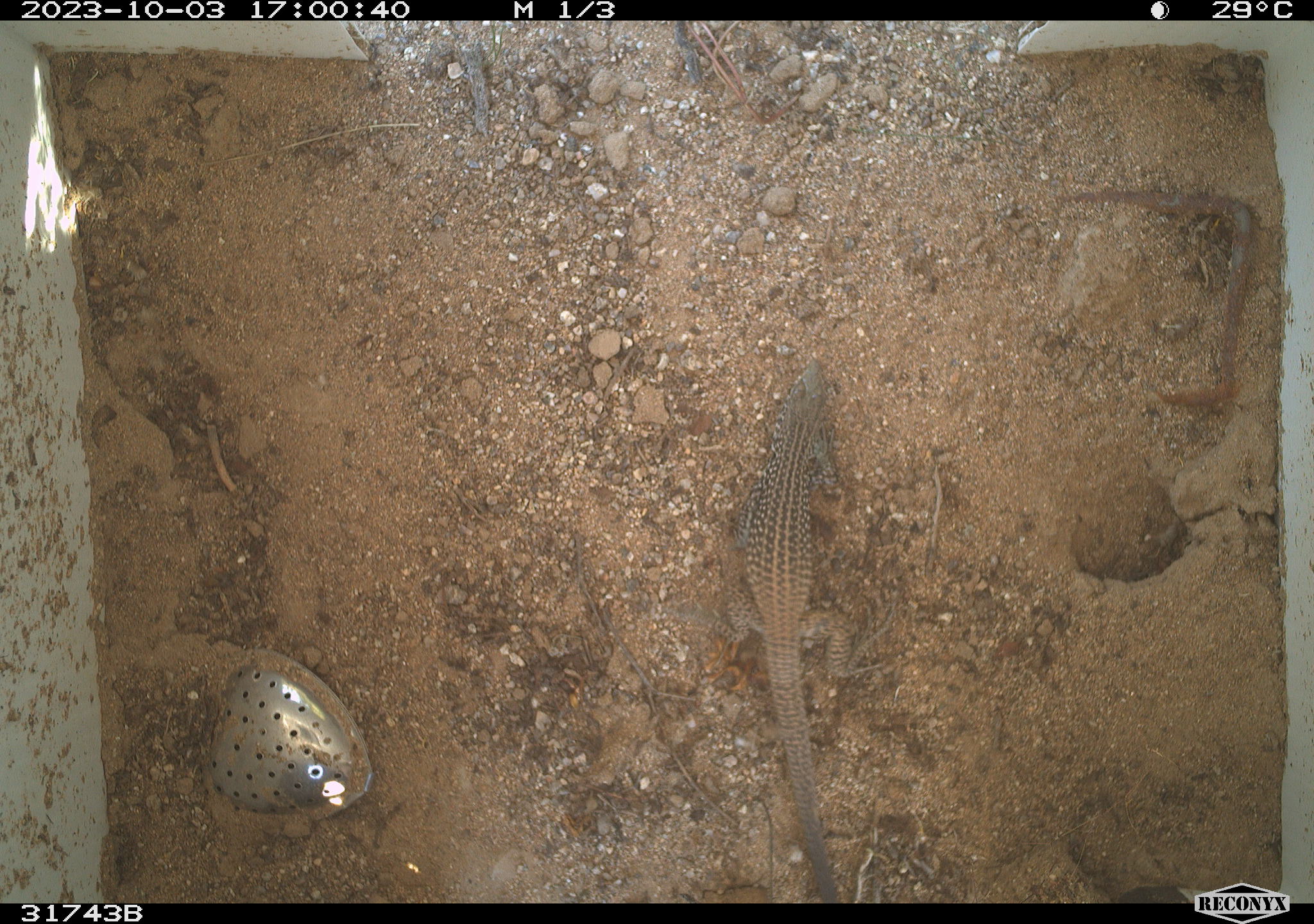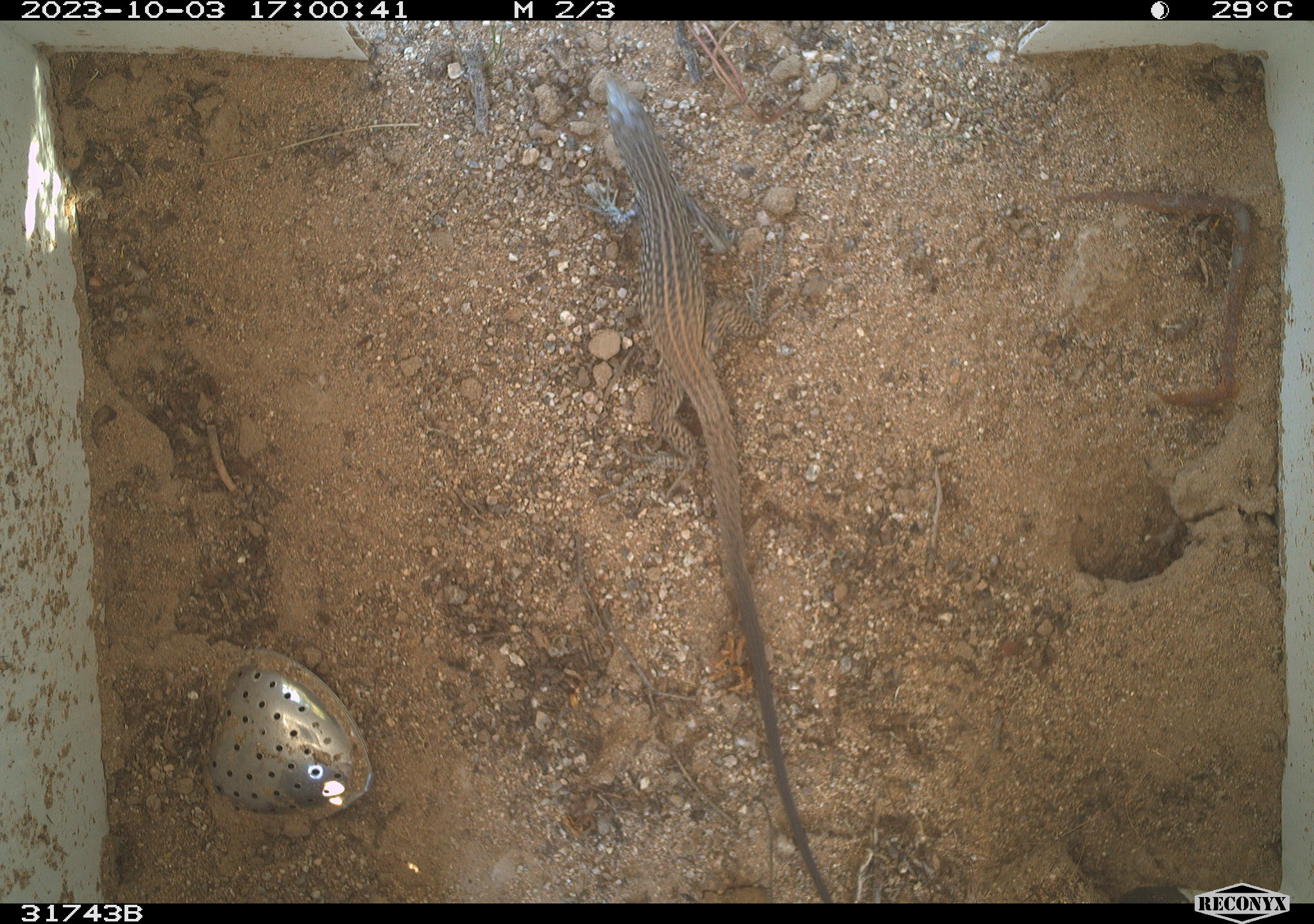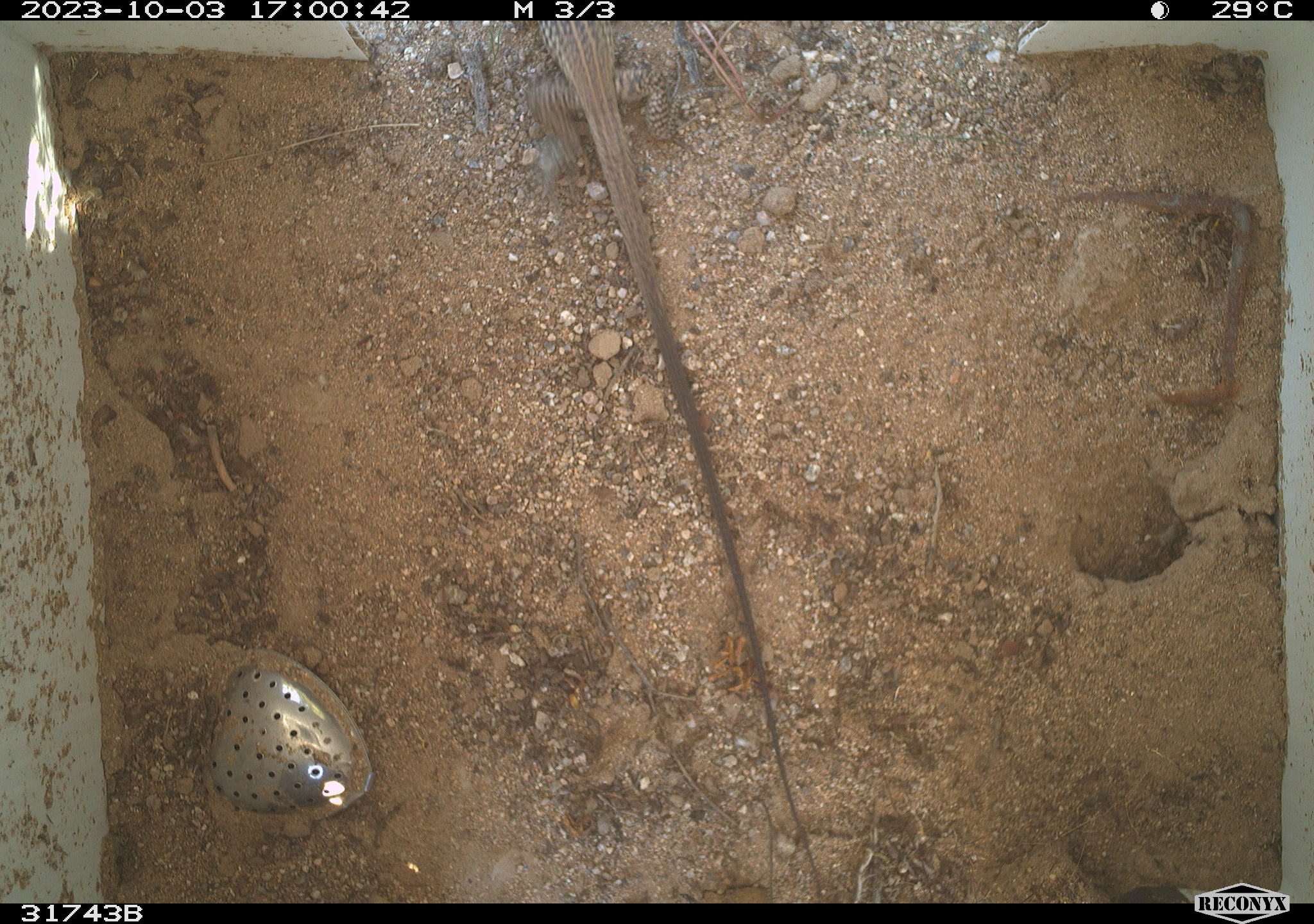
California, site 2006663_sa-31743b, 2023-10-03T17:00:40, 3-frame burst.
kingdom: Animalia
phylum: Chordata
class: Reptilia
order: Squamata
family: Teiidae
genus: Aspidoscelis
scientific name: Aspidoscelis tigris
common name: western whiptail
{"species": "western whiptail (Aspidoscelis tigris)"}